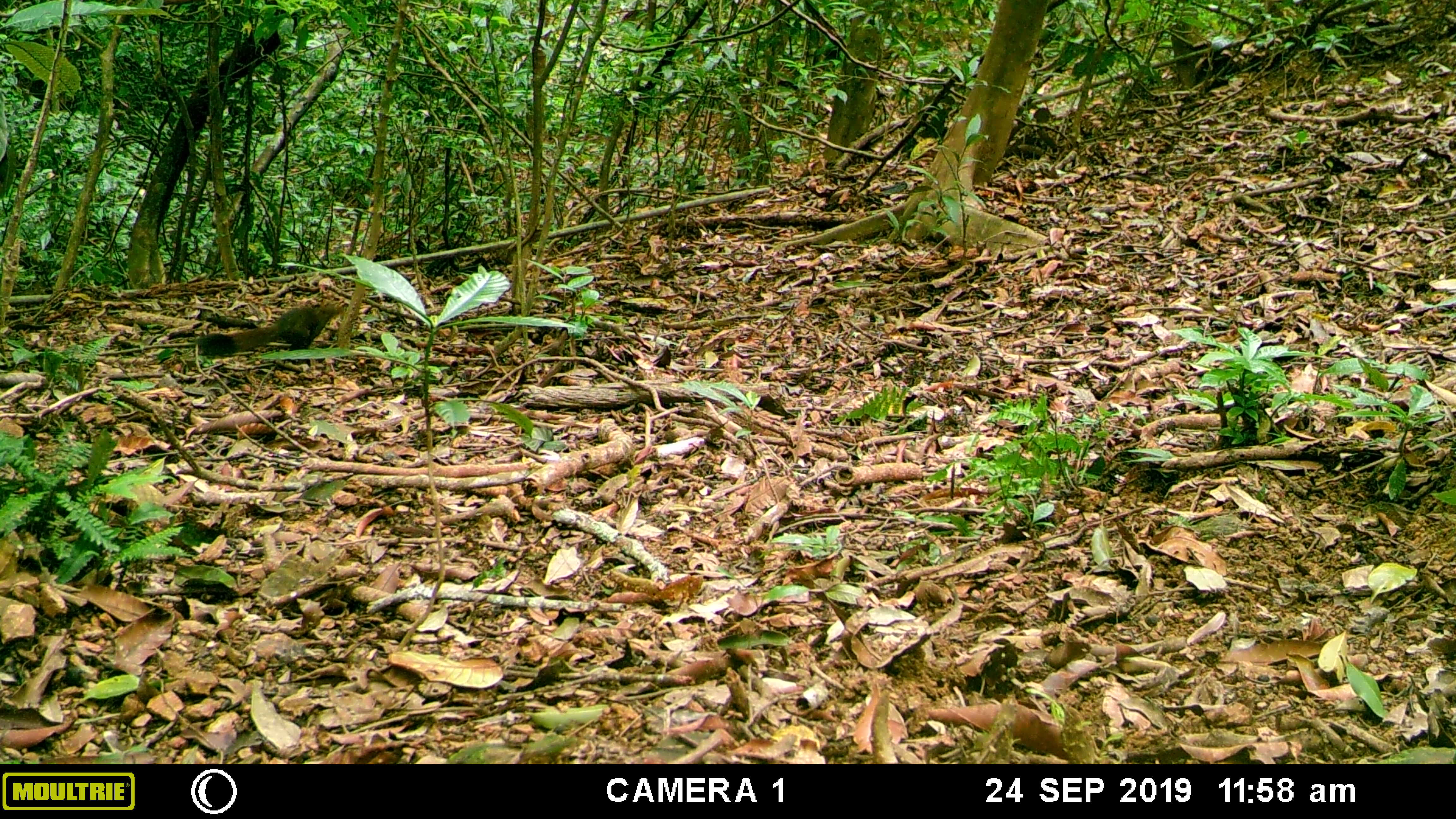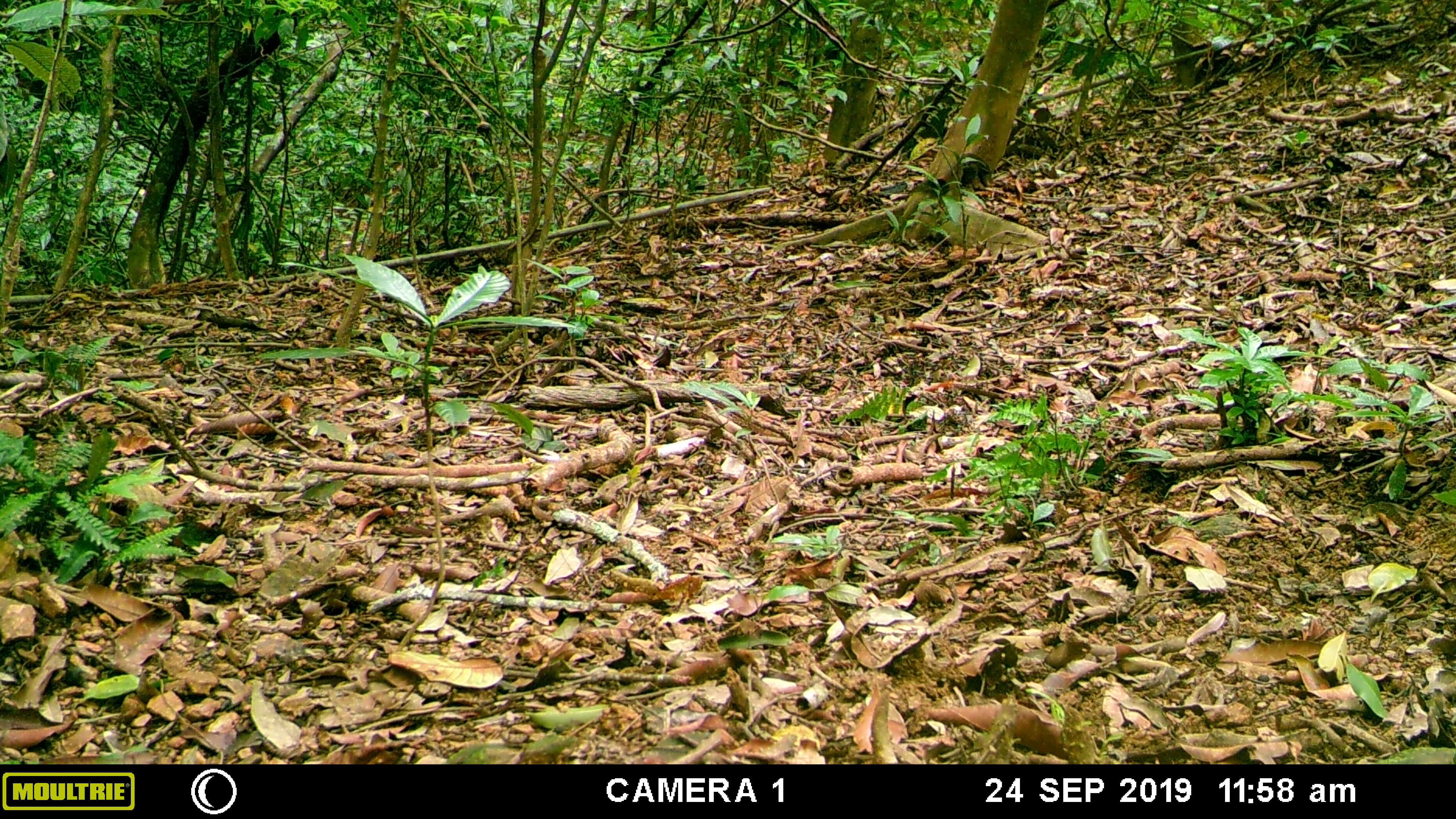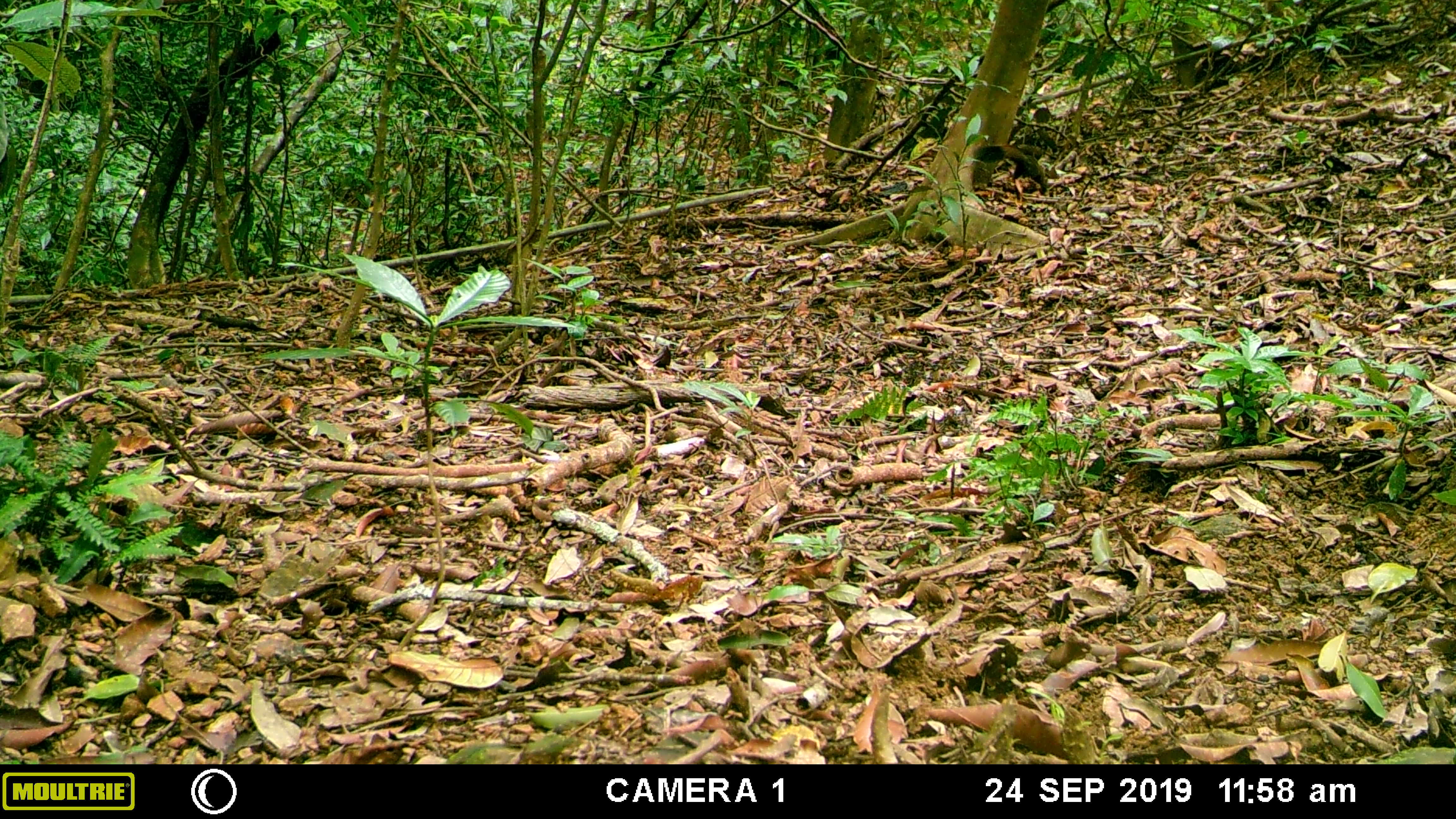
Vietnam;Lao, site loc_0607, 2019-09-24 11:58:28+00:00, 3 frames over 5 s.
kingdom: Animalia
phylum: Chordata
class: Mammalia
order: Rodentia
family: Sciuridae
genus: Callosciurus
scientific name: Callosciurus erythraeus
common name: pallas's squirrel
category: pallass squirrel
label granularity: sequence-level